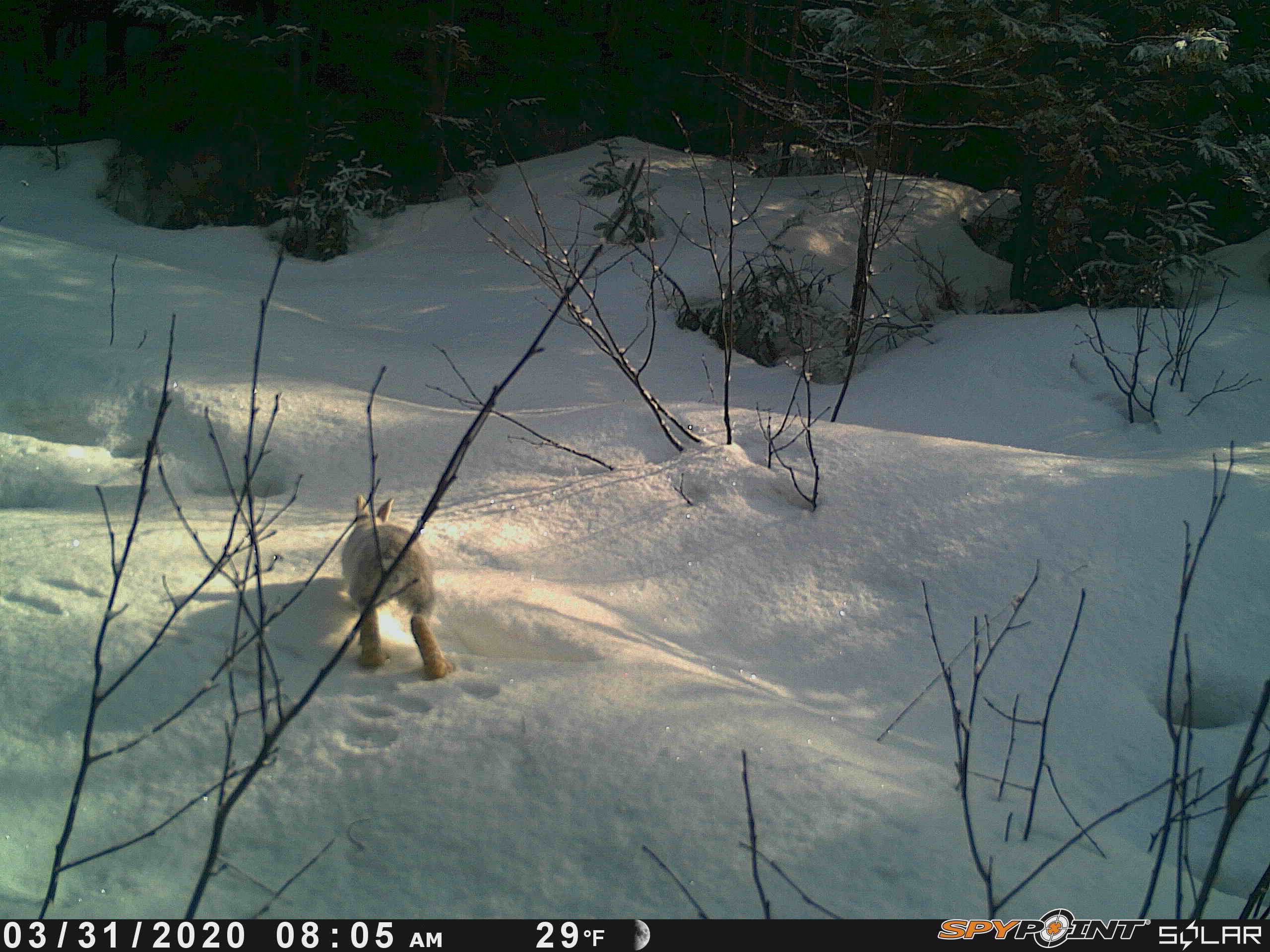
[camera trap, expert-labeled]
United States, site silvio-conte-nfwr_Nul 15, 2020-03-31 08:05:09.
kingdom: Animalia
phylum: Chordata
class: Mammalia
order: Lagomorpha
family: Leporidae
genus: Lepus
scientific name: Lepus americanus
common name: snowshoe hare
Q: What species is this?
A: Snowshoe hare (Lepus americanus).